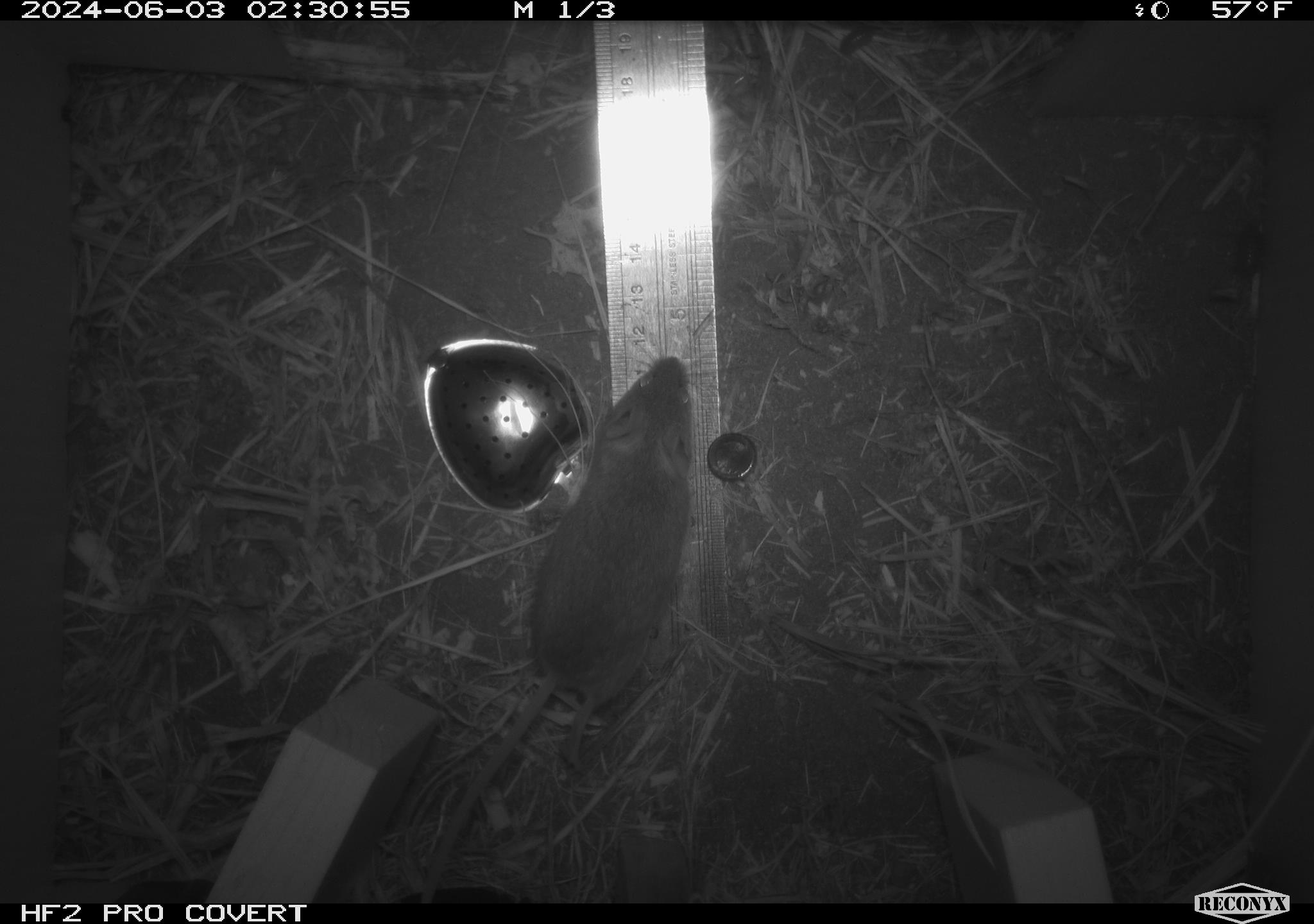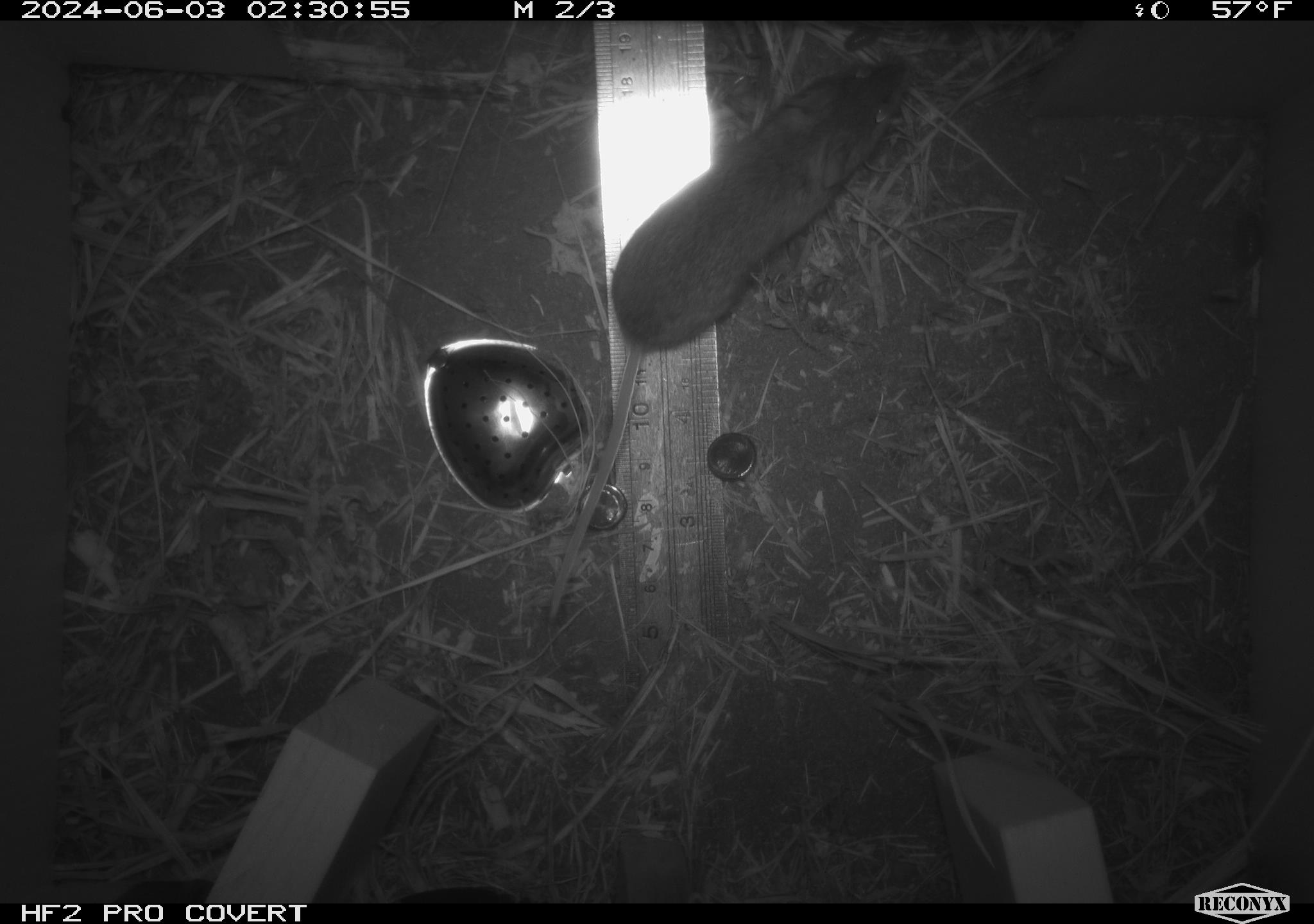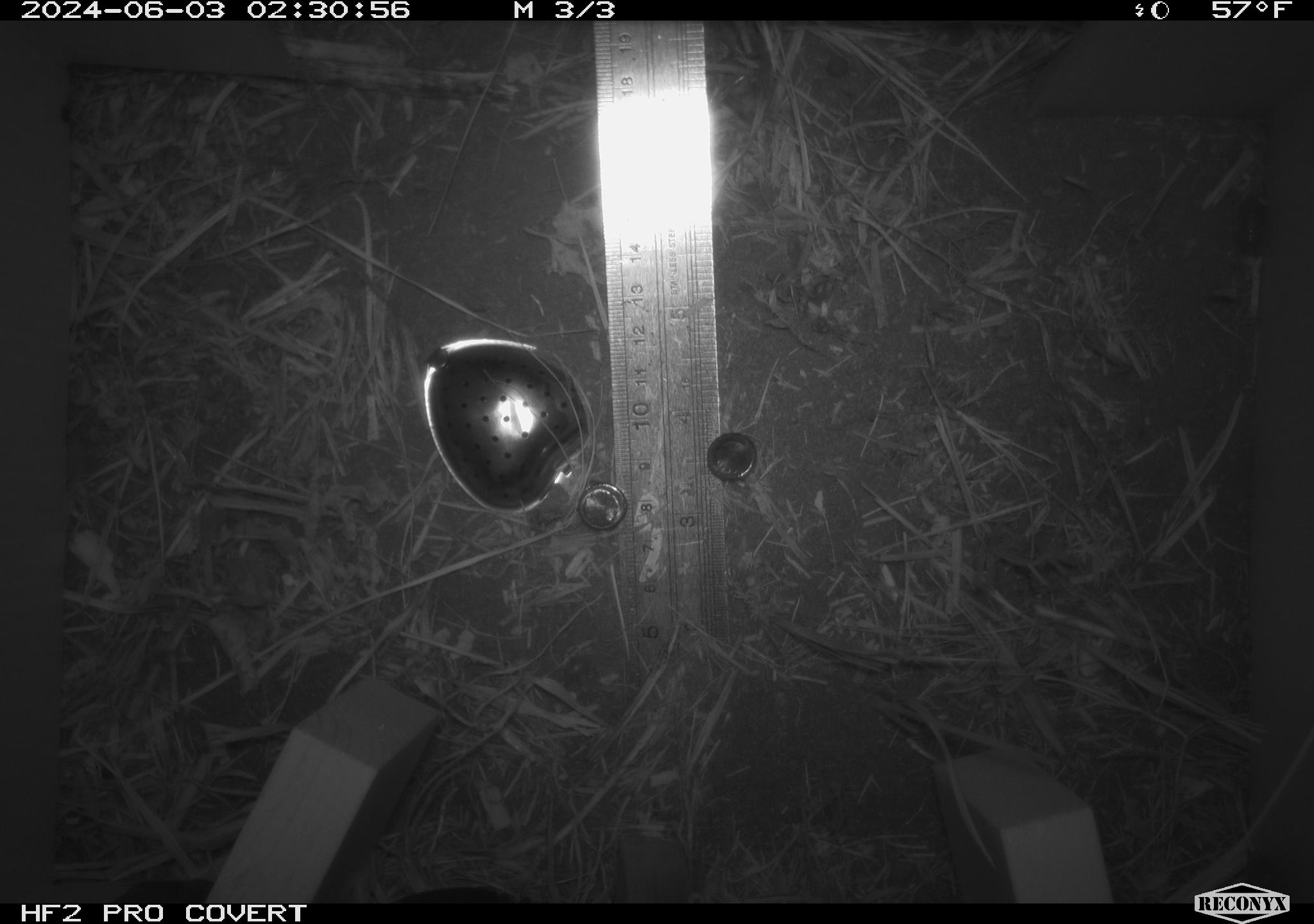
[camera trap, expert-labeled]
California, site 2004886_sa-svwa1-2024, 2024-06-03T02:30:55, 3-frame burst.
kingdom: Animalia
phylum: Chordata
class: Mammalia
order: Rodentia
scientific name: Rodentia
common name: mouse species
Mouse species (Rodentia).